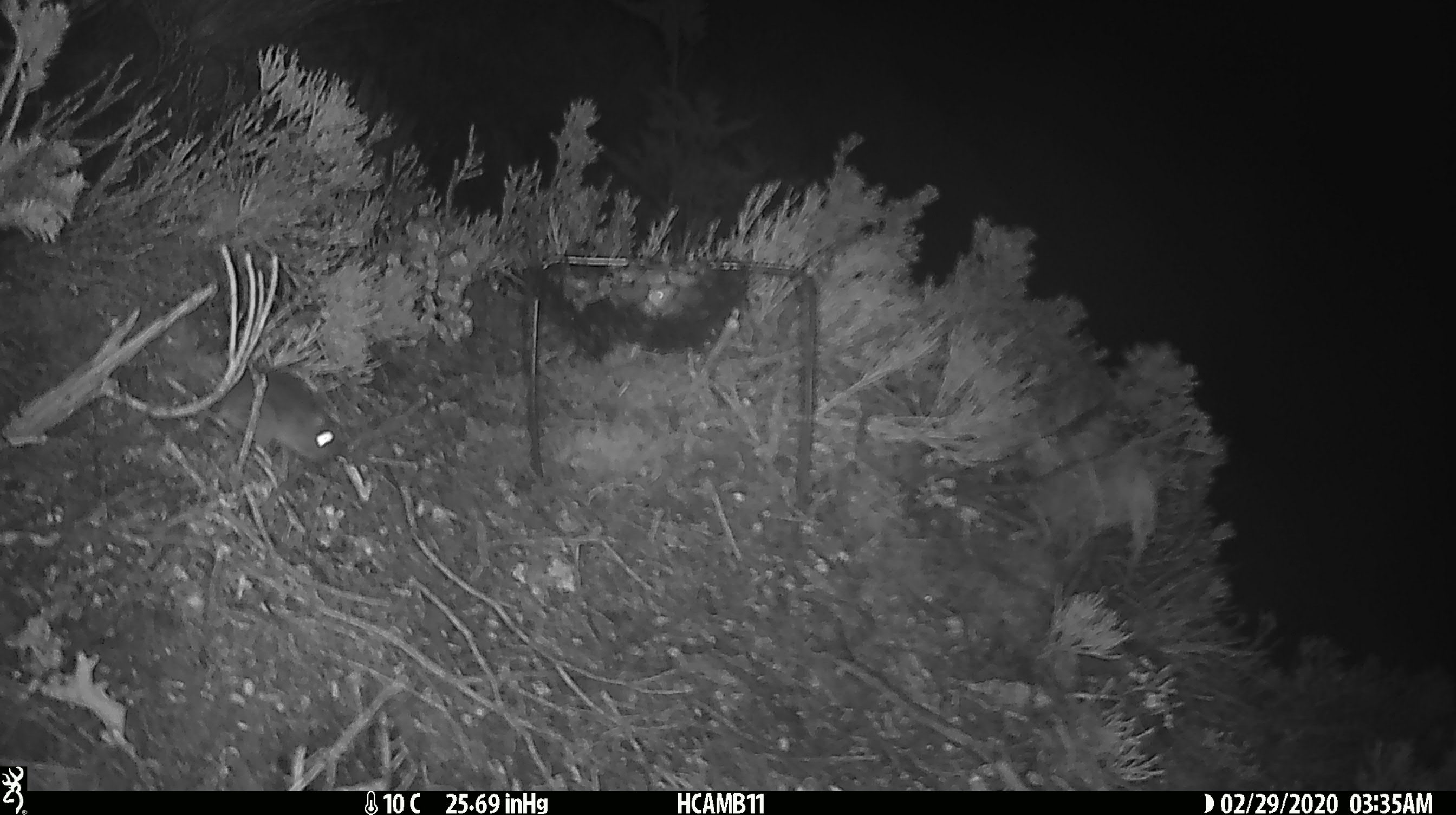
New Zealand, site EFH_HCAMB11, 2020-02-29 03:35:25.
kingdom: Animalia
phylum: Chordata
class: Mammalia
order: Rodentia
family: Muridae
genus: Mus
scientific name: Mus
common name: mouse